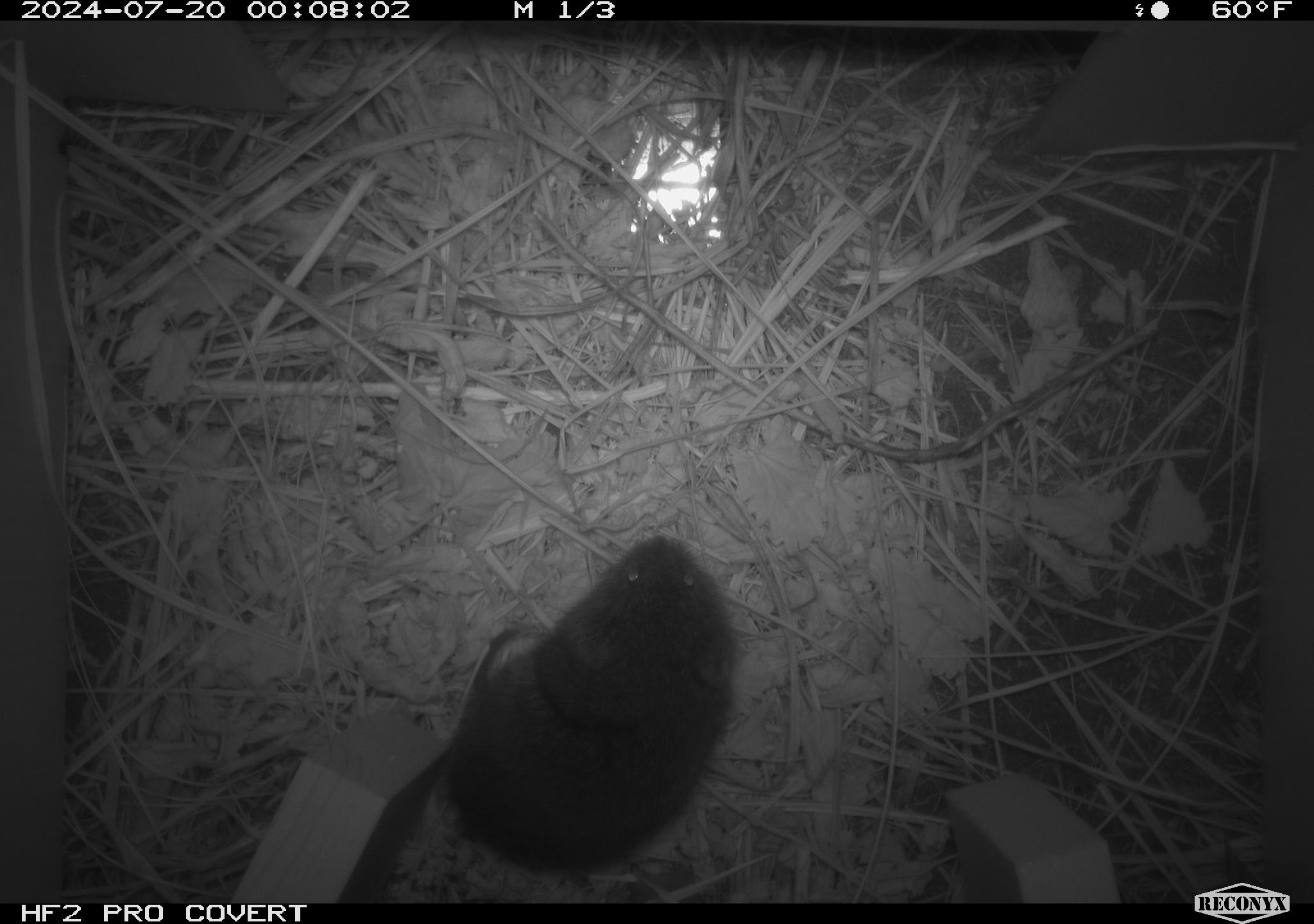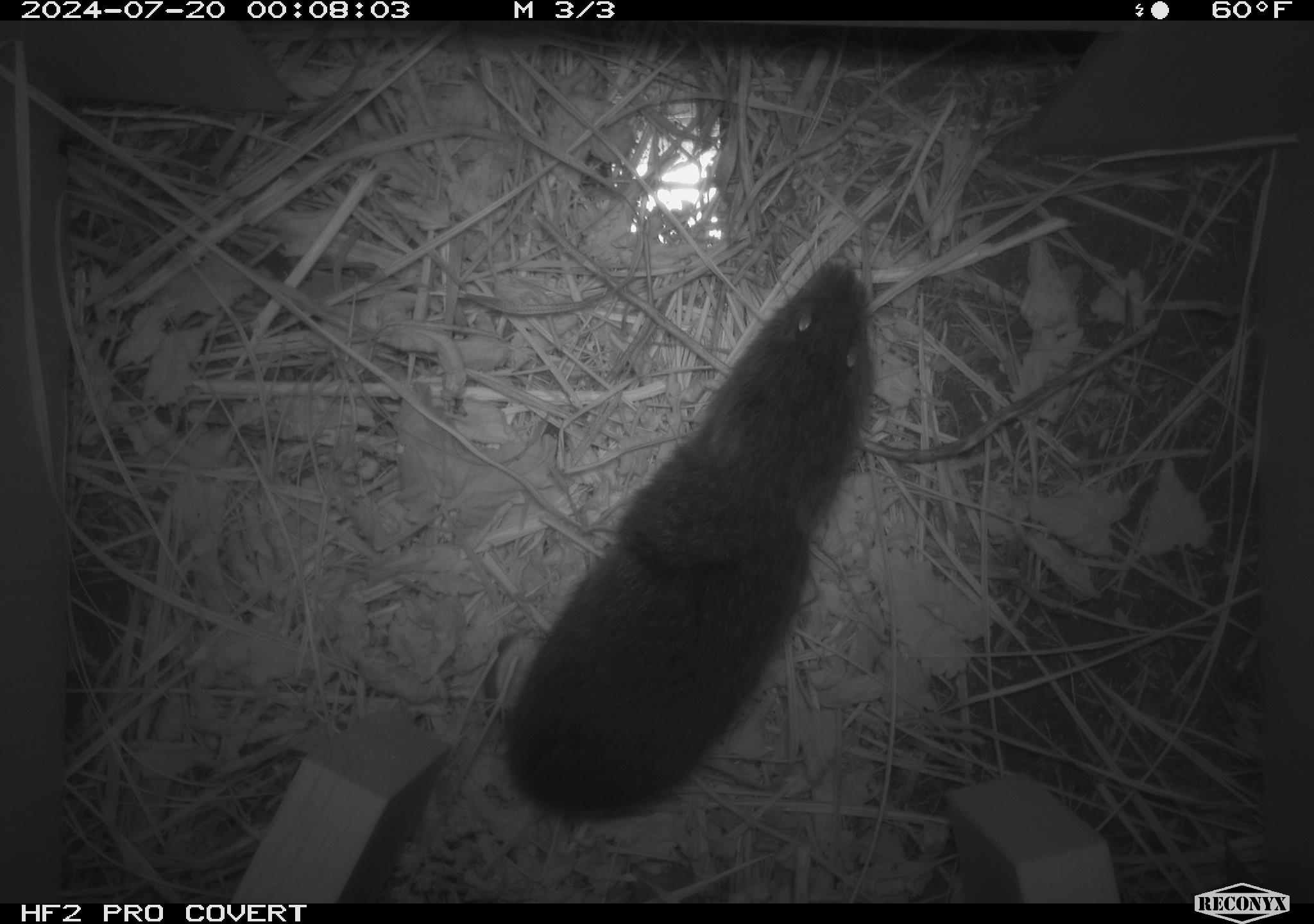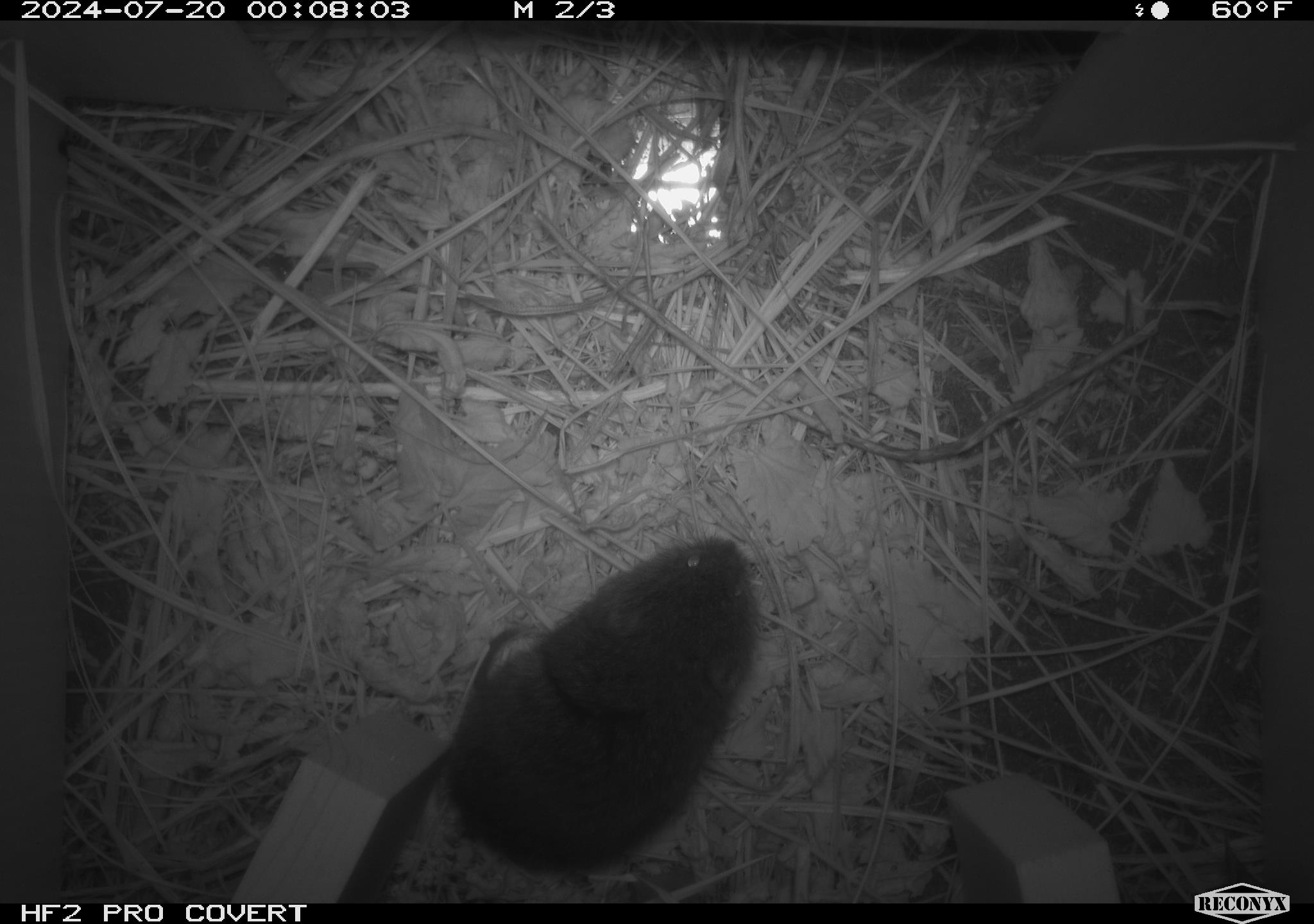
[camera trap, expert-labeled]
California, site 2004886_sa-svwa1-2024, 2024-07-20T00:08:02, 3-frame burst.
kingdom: Animalia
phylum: Chordata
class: Mammalia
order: Rodentia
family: Cricetidae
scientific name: Arvicolinae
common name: voles, lemmings, and muskrats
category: arvicolinae subfamily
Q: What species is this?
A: Arvicolinae subfamily (voles, lemmings, and muskrats) (Arvicolinae).